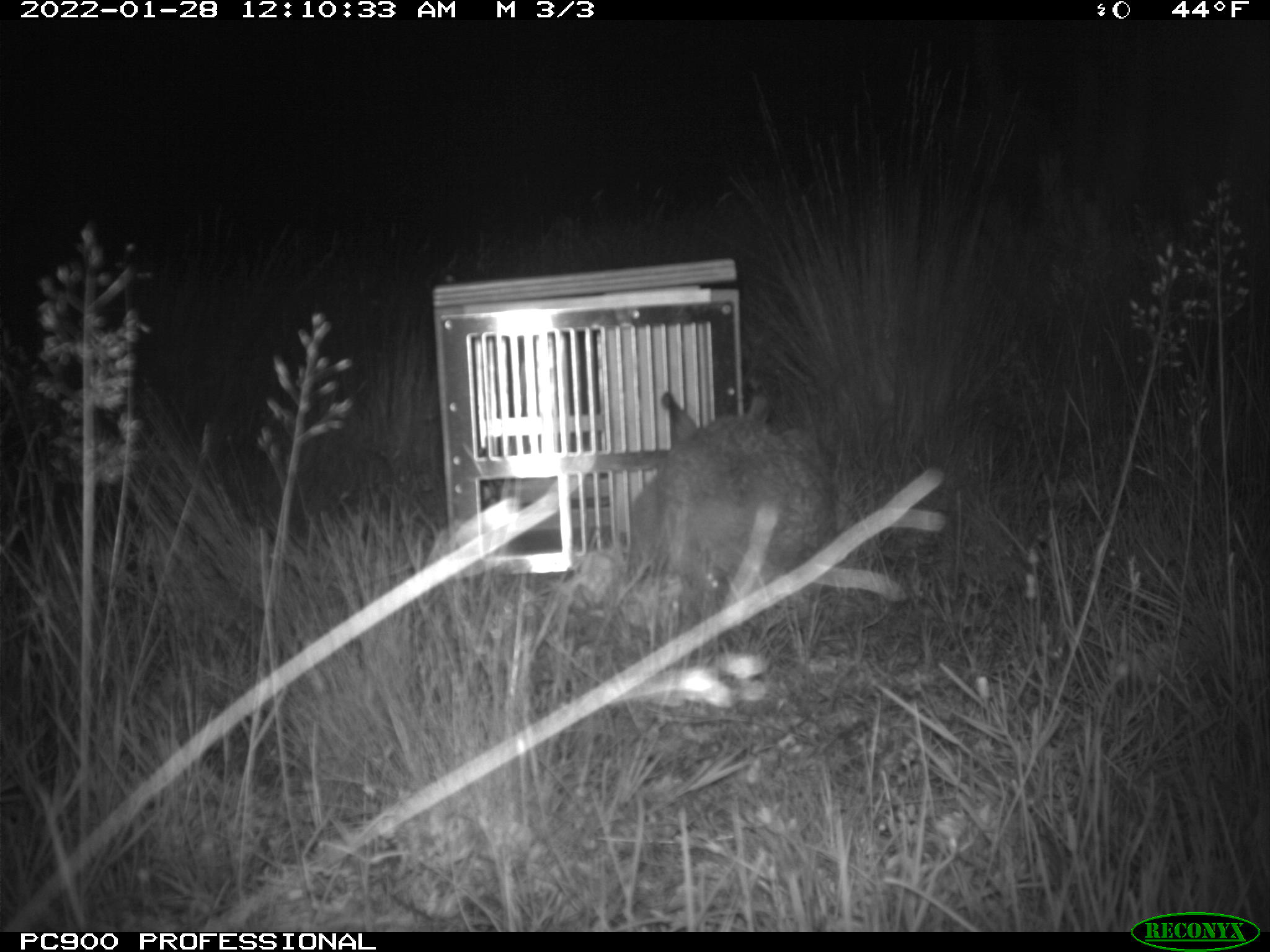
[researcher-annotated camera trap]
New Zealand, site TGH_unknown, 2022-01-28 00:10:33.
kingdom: Animalia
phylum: Chordata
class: Mammalia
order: Lagomorpha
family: Leporidae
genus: Lepus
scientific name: Lepus europaeus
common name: brown hare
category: hare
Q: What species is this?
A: Hare (brown hare) (Lepus europaeus).